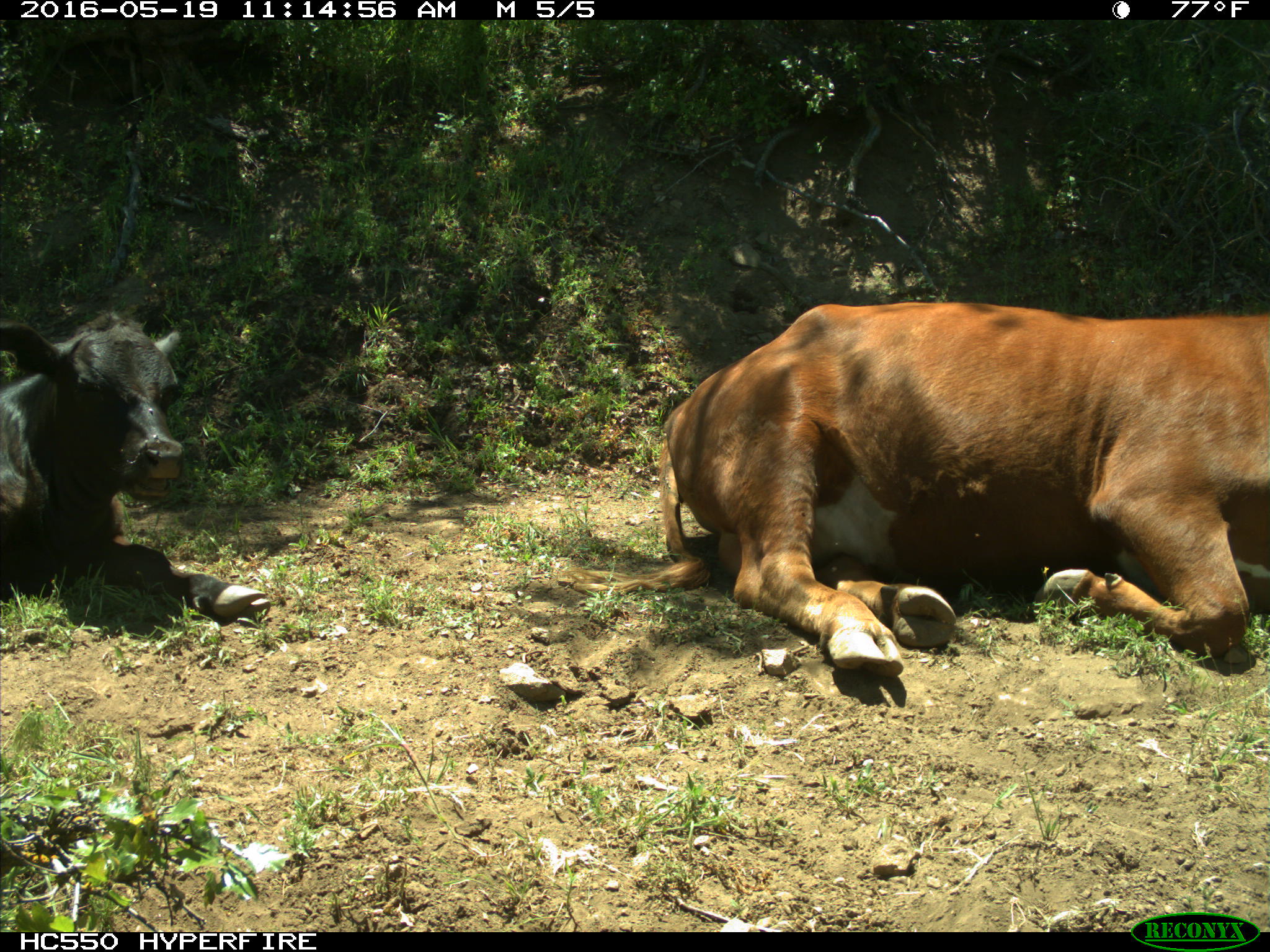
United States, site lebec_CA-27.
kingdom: Animalia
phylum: Chordata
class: Mammalia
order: Artiodactyla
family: Bovidae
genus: Bos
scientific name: Bos taurus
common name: domestic cow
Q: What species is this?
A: Bos taurus (domestic cow).